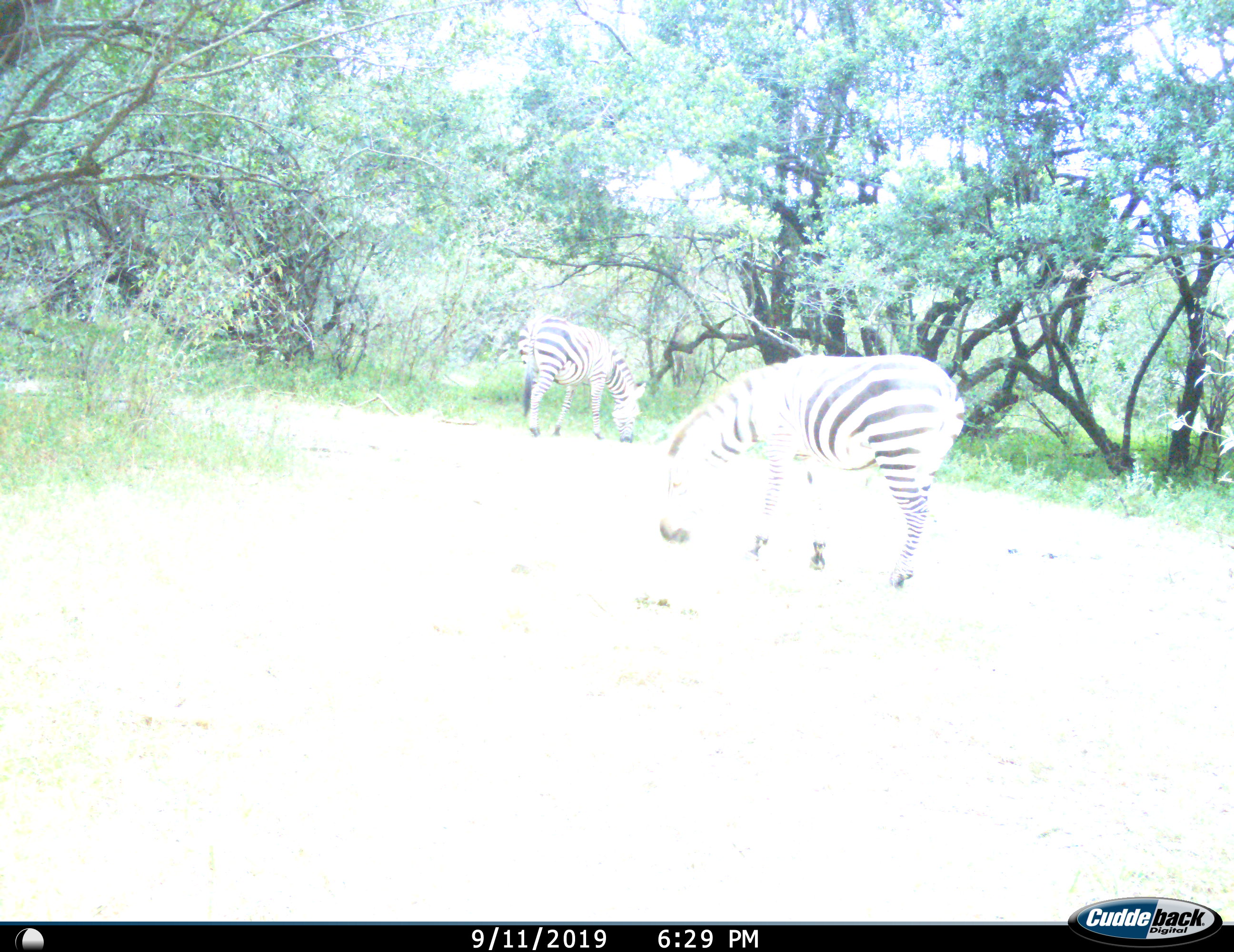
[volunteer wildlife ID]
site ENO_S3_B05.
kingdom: Animalia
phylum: Chordata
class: Mammalia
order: Perissodactyla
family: Equidae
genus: Equus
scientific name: Equus quagga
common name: plains zebra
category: zebraplains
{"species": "zebraplains (plains zebra) (Equus quagga)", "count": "2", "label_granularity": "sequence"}